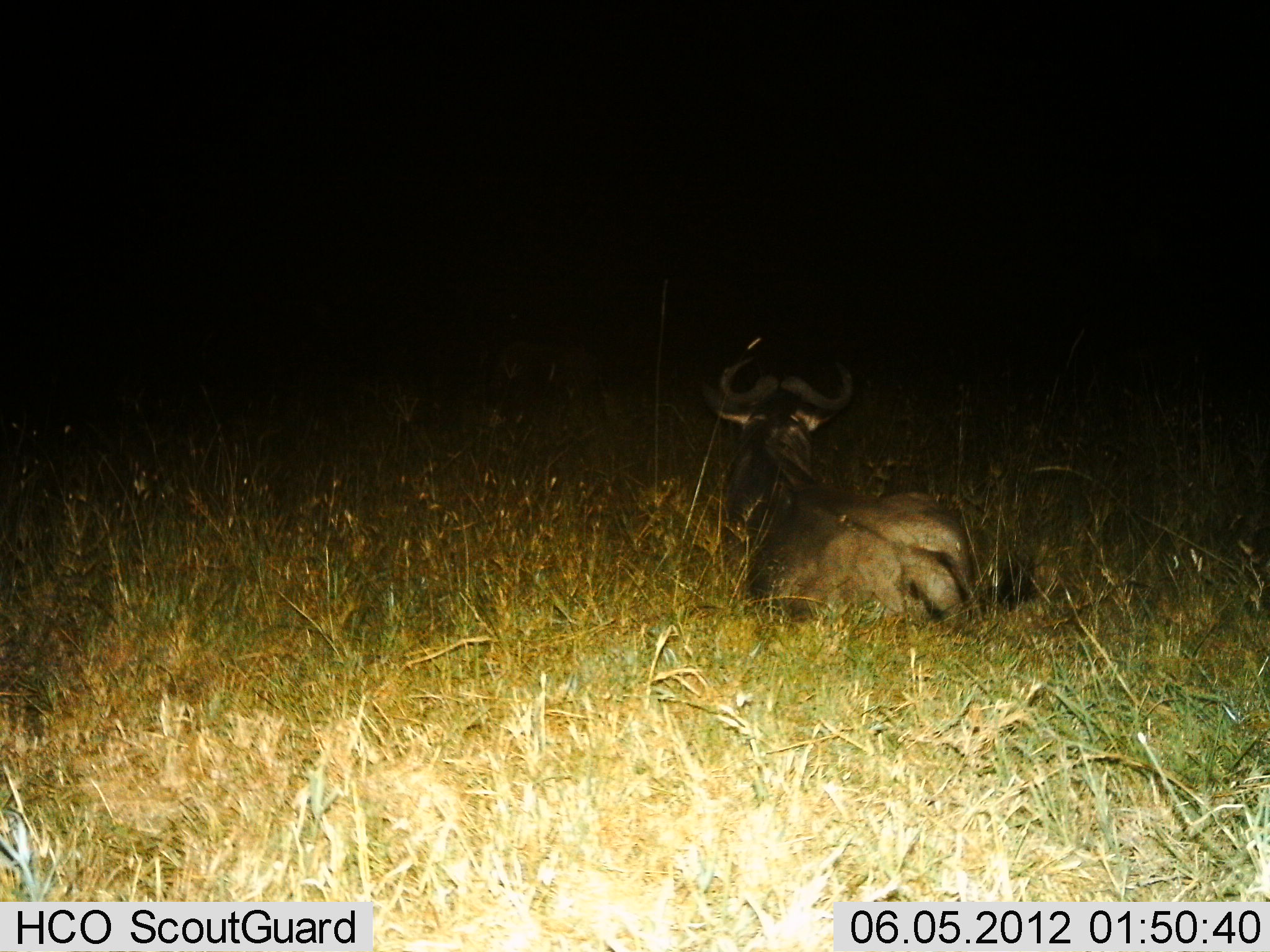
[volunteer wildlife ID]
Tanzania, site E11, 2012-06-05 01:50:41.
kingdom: Animalia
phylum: Chordata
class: Mammalia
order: Artiodactyla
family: Bovidae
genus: Connochaetes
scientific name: Connochaetes taurinus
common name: blue wildebeest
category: wildebeest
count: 1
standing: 10%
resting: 100%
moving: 0%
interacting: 0%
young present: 0%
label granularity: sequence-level